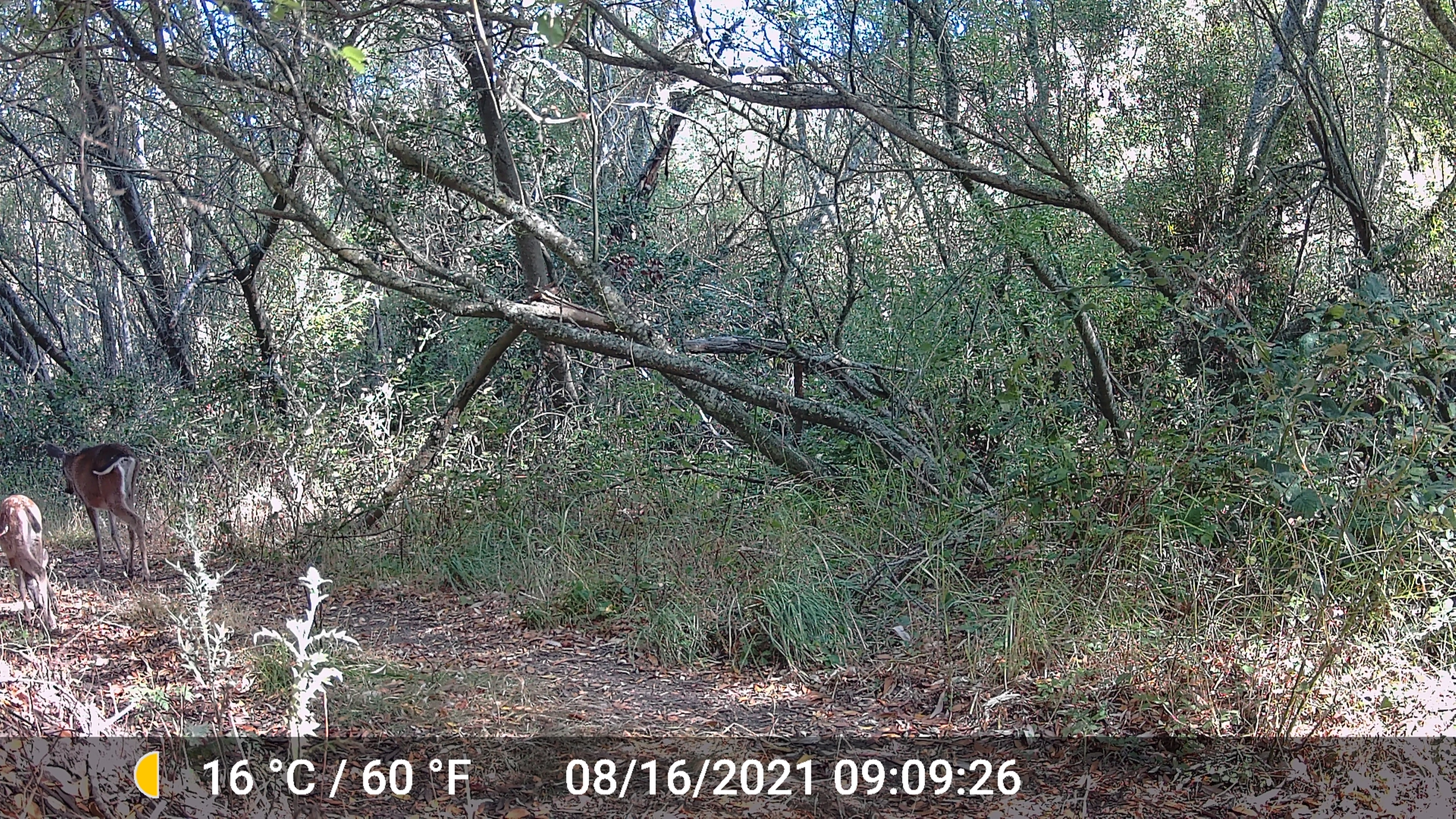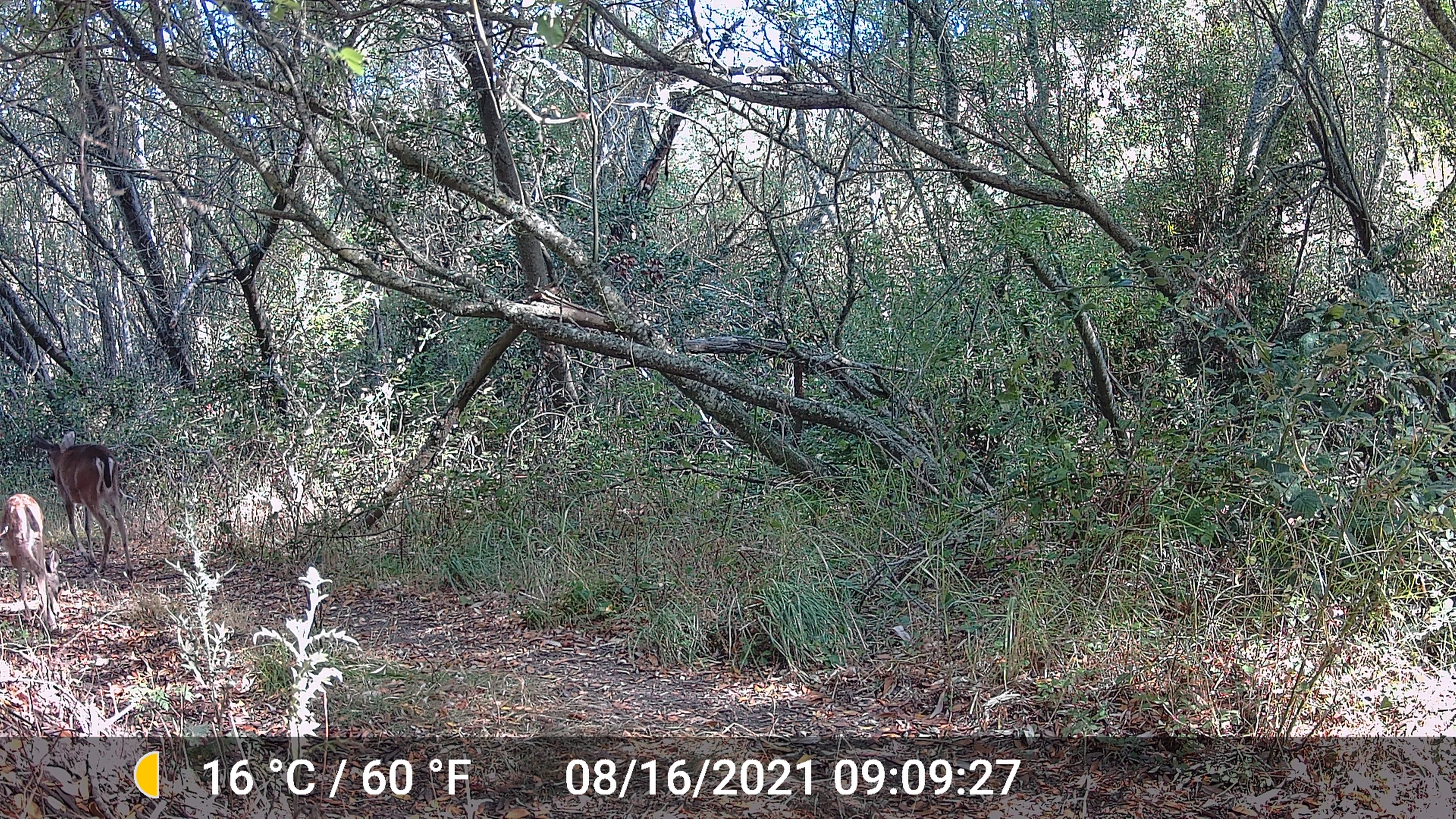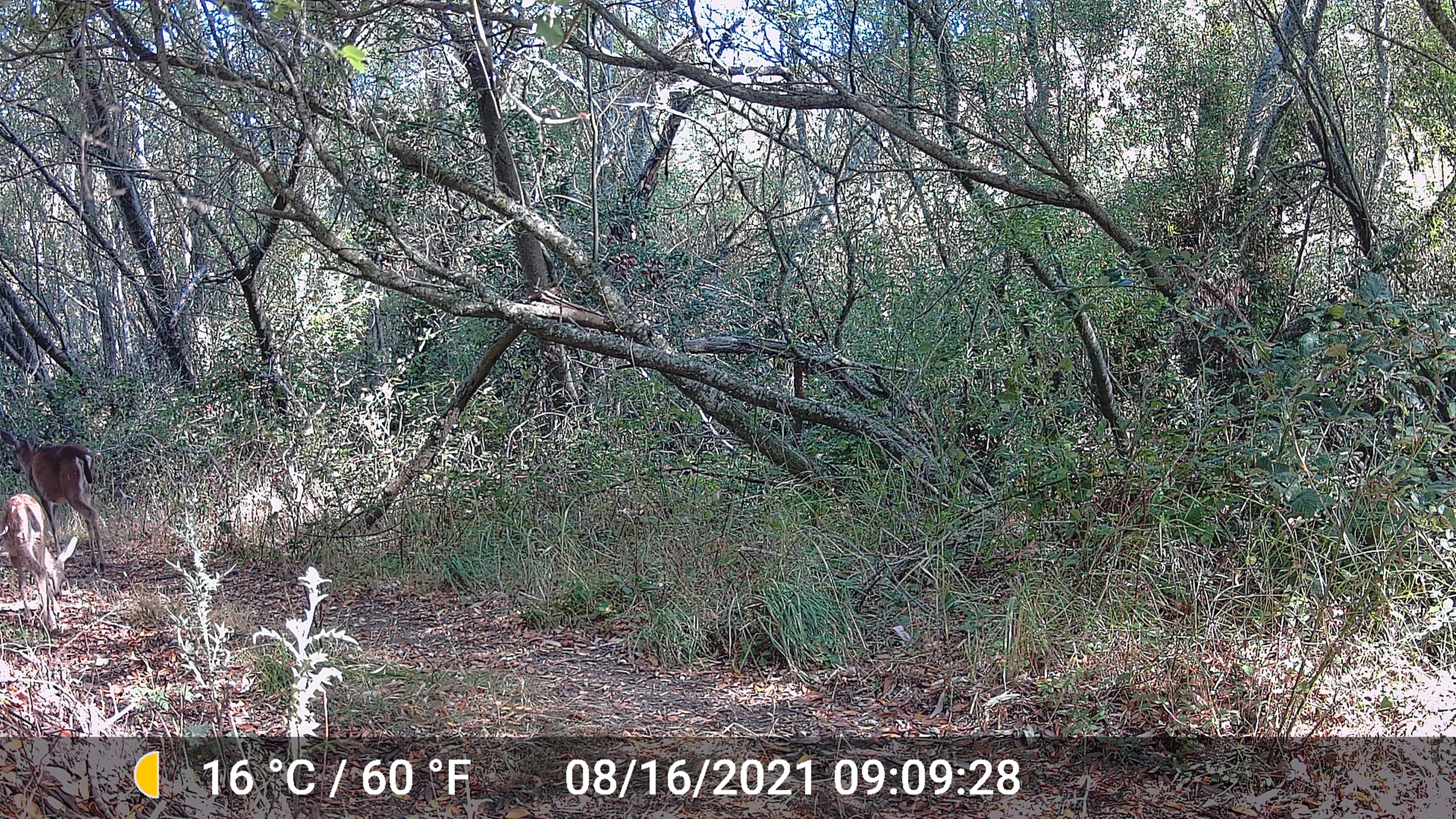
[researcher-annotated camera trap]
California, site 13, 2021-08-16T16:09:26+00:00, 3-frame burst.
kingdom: Animalia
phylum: Chordata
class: Mammalia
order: Artiodactyla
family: Cervidae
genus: Odocoileus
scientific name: Odocoileus hemionus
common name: mule deer